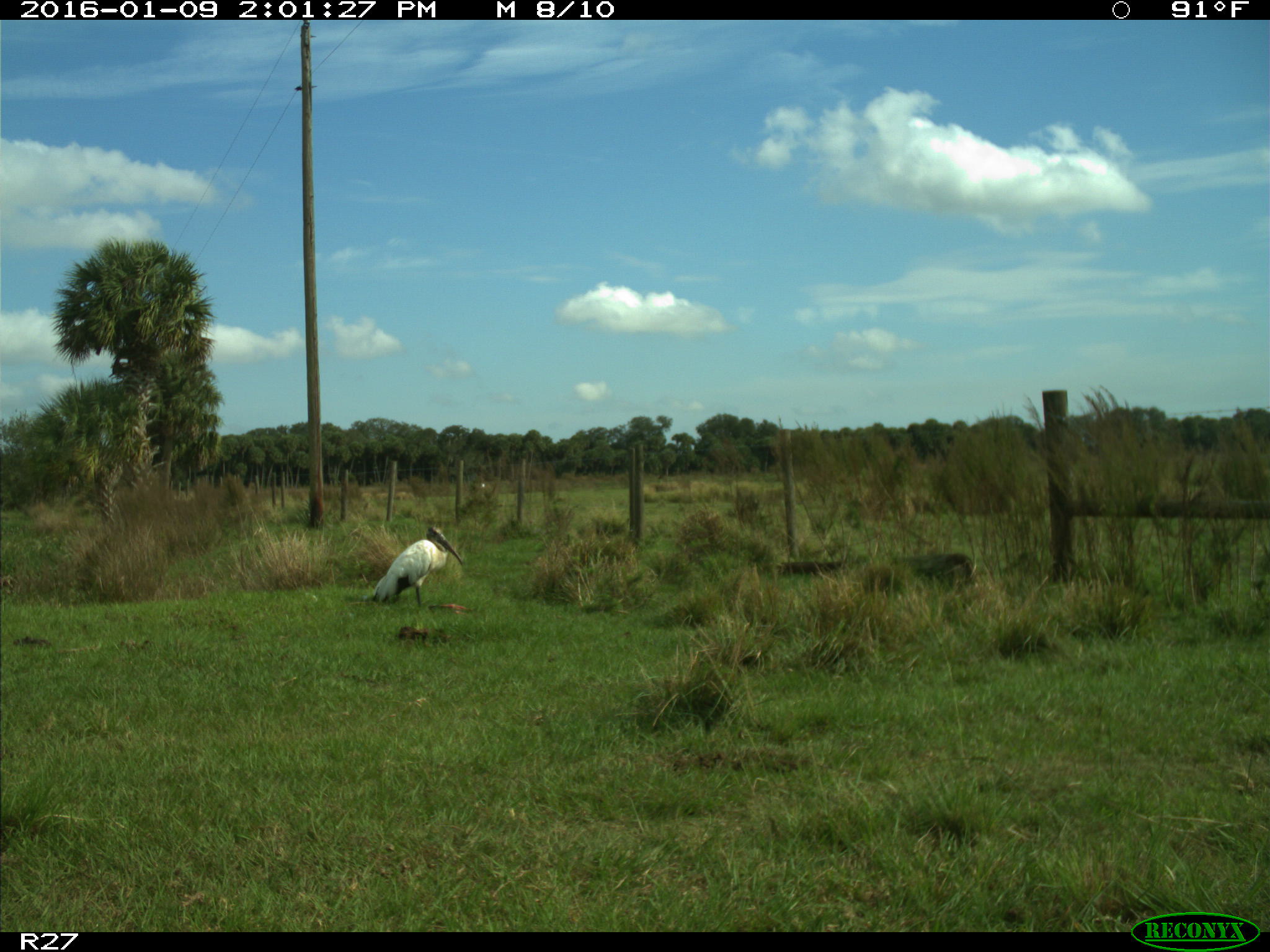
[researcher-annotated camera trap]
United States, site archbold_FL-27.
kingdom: Animalia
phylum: Chordata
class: Aves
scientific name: Aves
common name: birds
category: unidentified bird